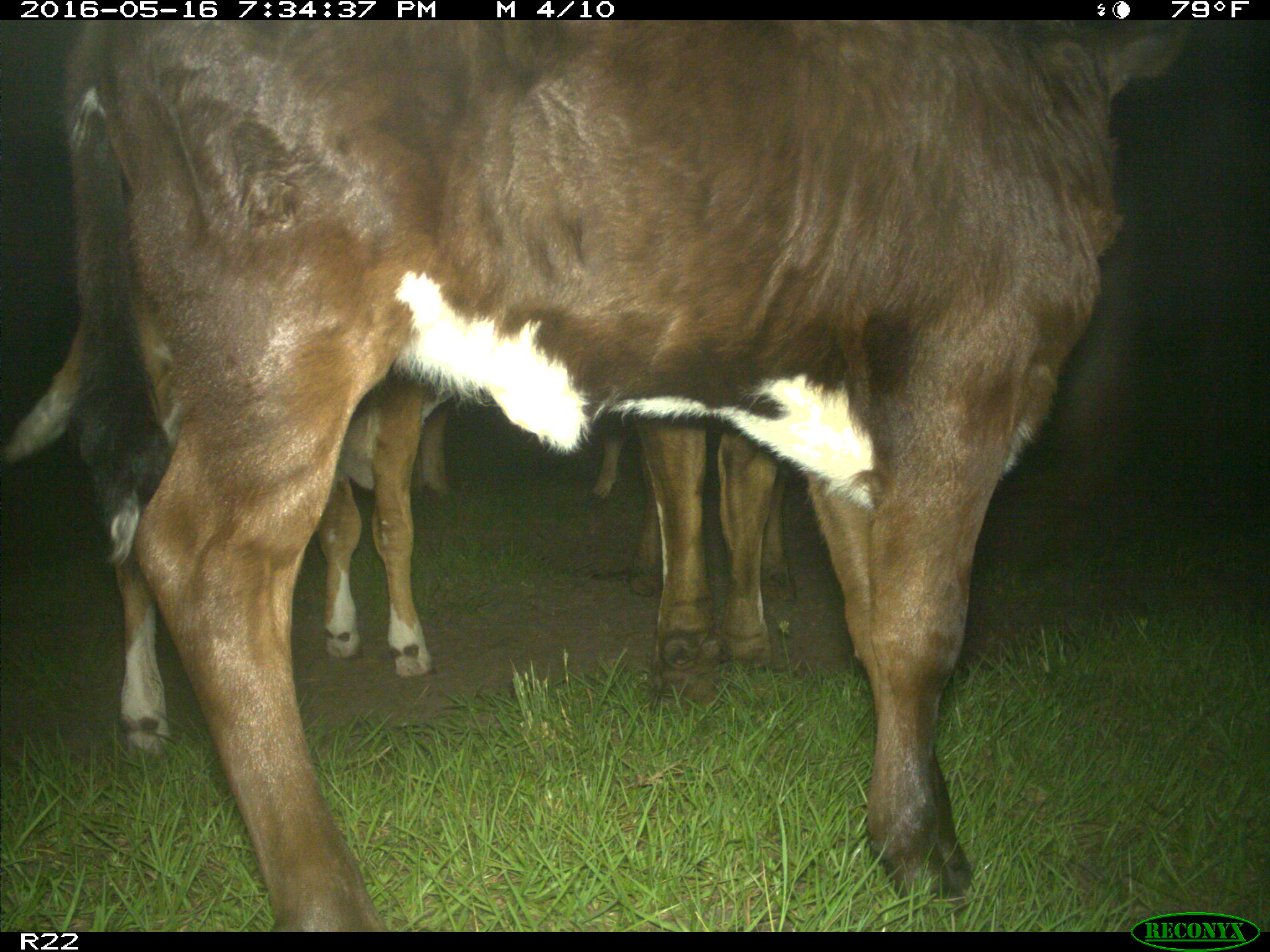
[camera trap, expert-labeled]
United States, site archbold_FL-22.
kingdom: Animalia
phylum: Chordata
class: Mammalia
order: Artiodactyla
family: Bovidae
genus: Bos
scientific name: Bos taurus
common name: domestic cow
Bos taurus (domestic cow).